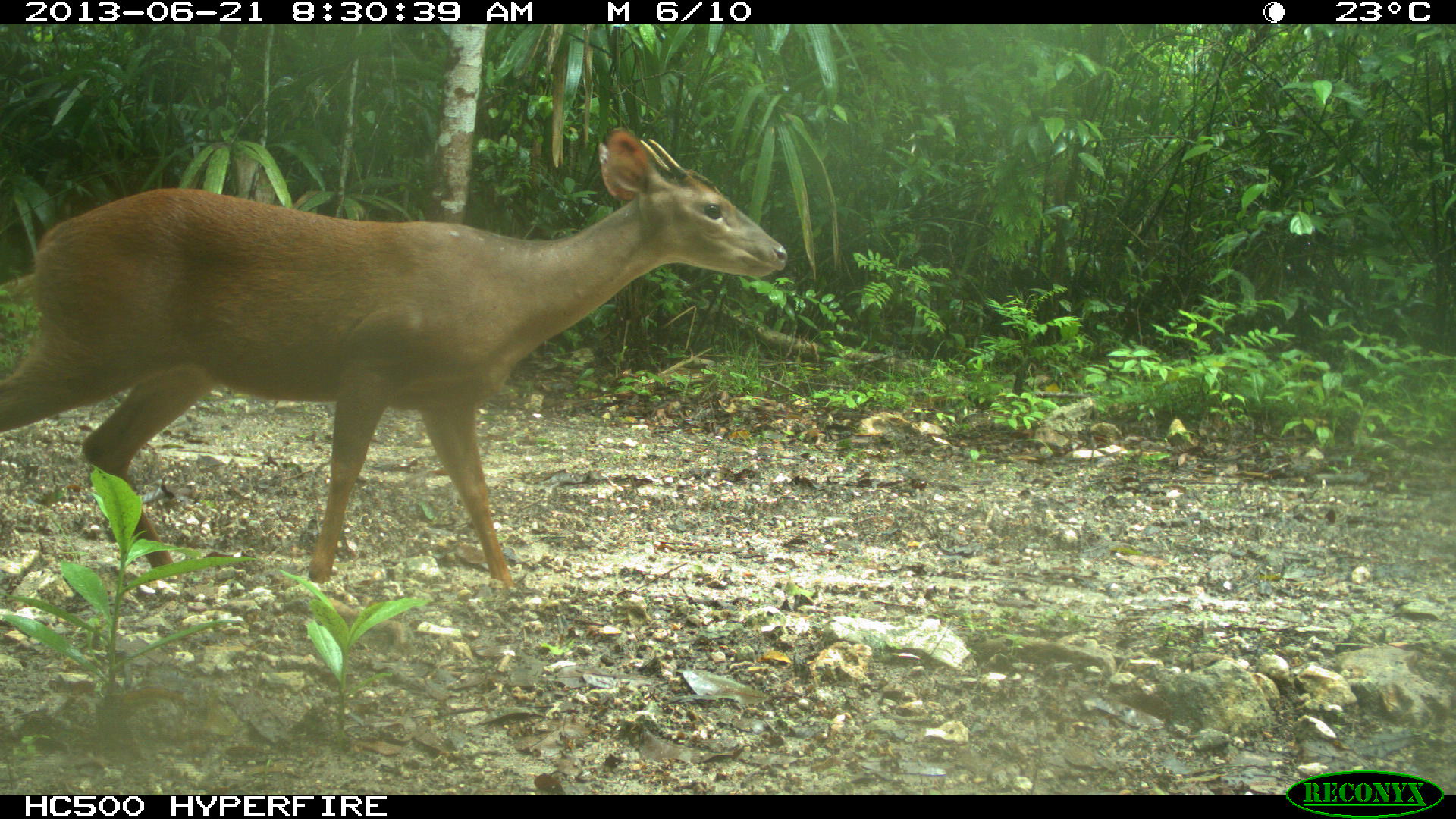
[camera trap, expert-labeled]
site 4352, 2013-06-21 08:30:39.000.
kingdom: Animalia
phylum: Chordata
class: Mammalia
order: Artiodactyla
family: Cervidae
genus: Mazama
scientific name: Mazama temama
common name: central american red brocket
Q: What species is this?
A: Mazama temama (central american red brocket).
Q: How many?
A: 1.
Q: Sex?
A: Male.